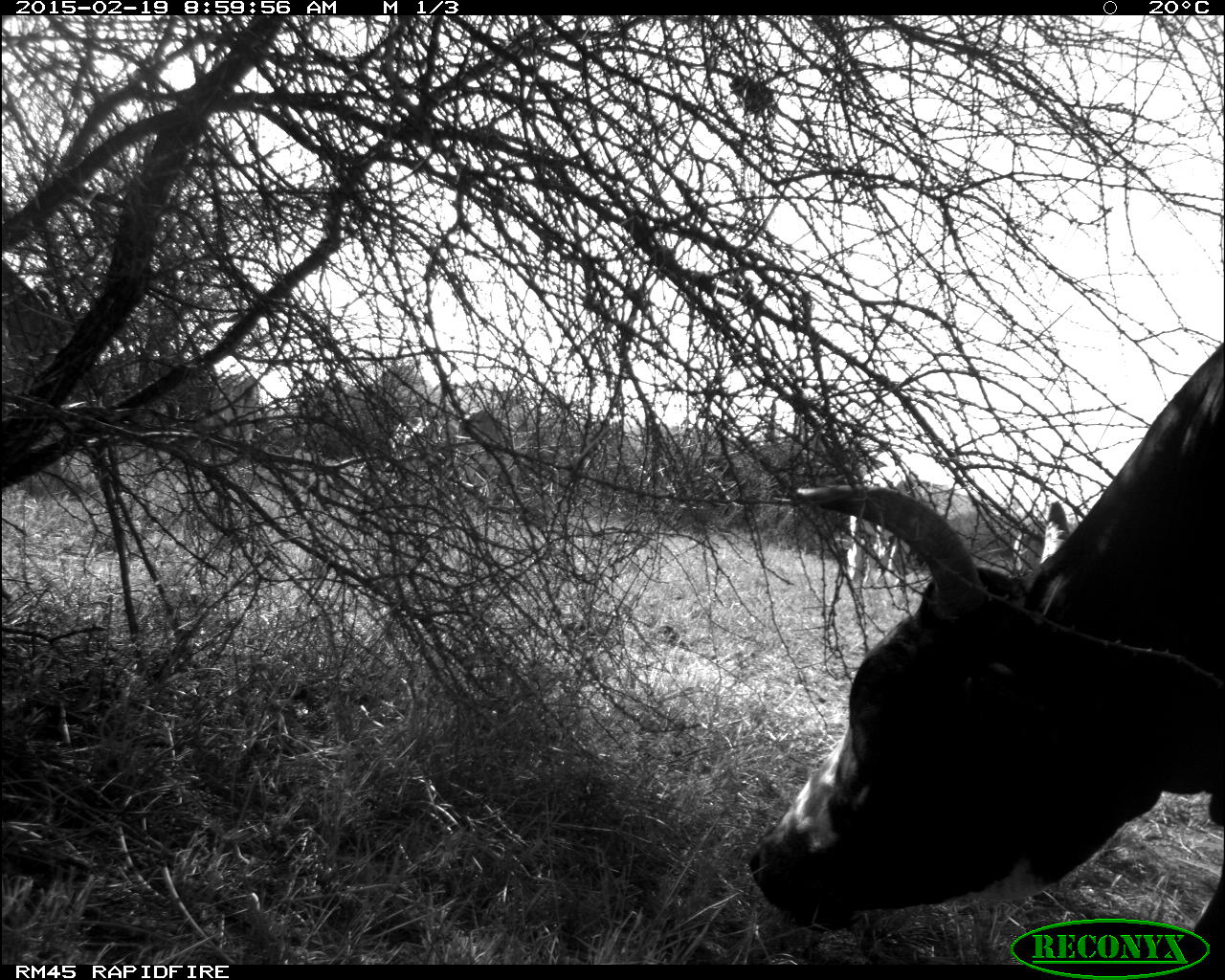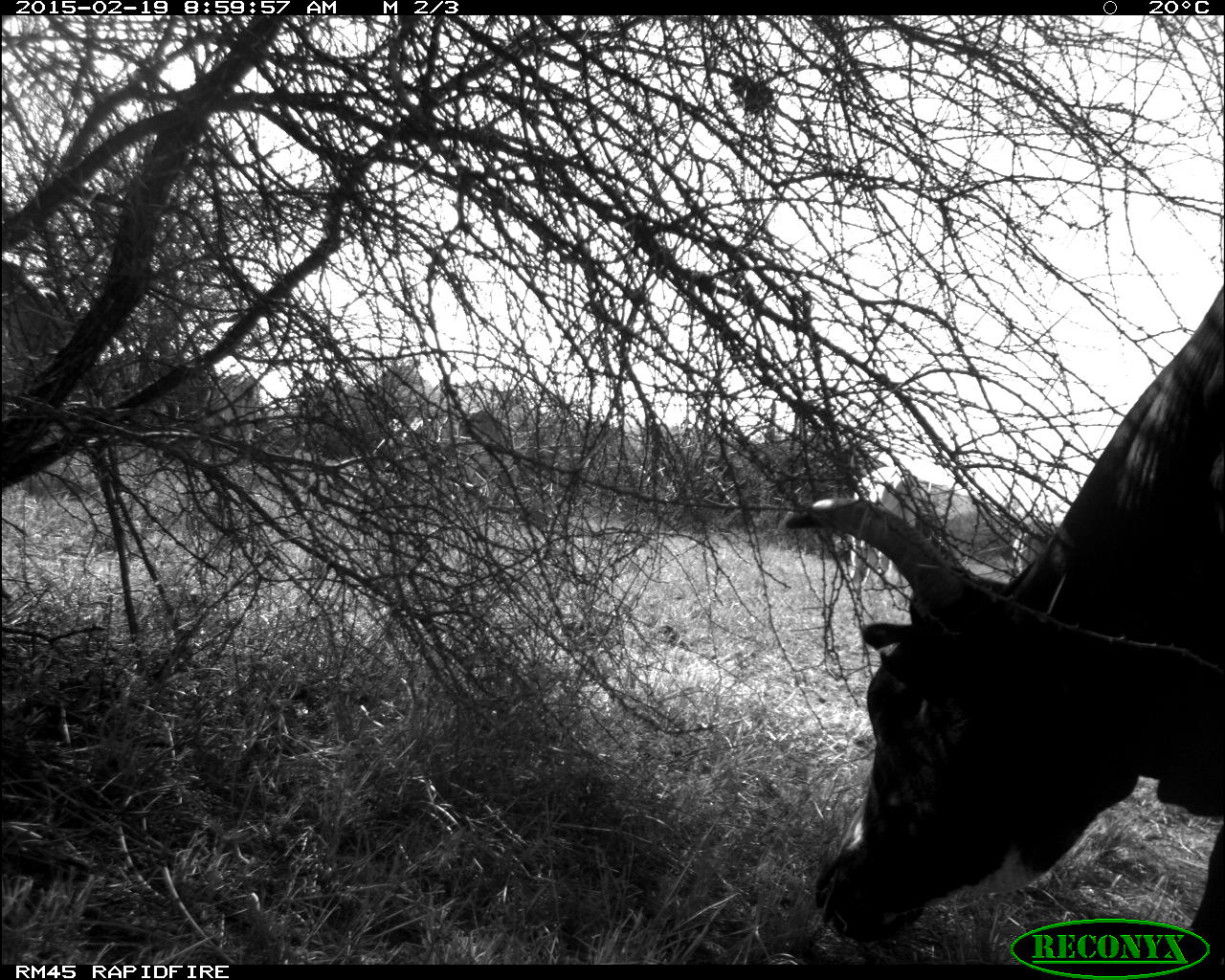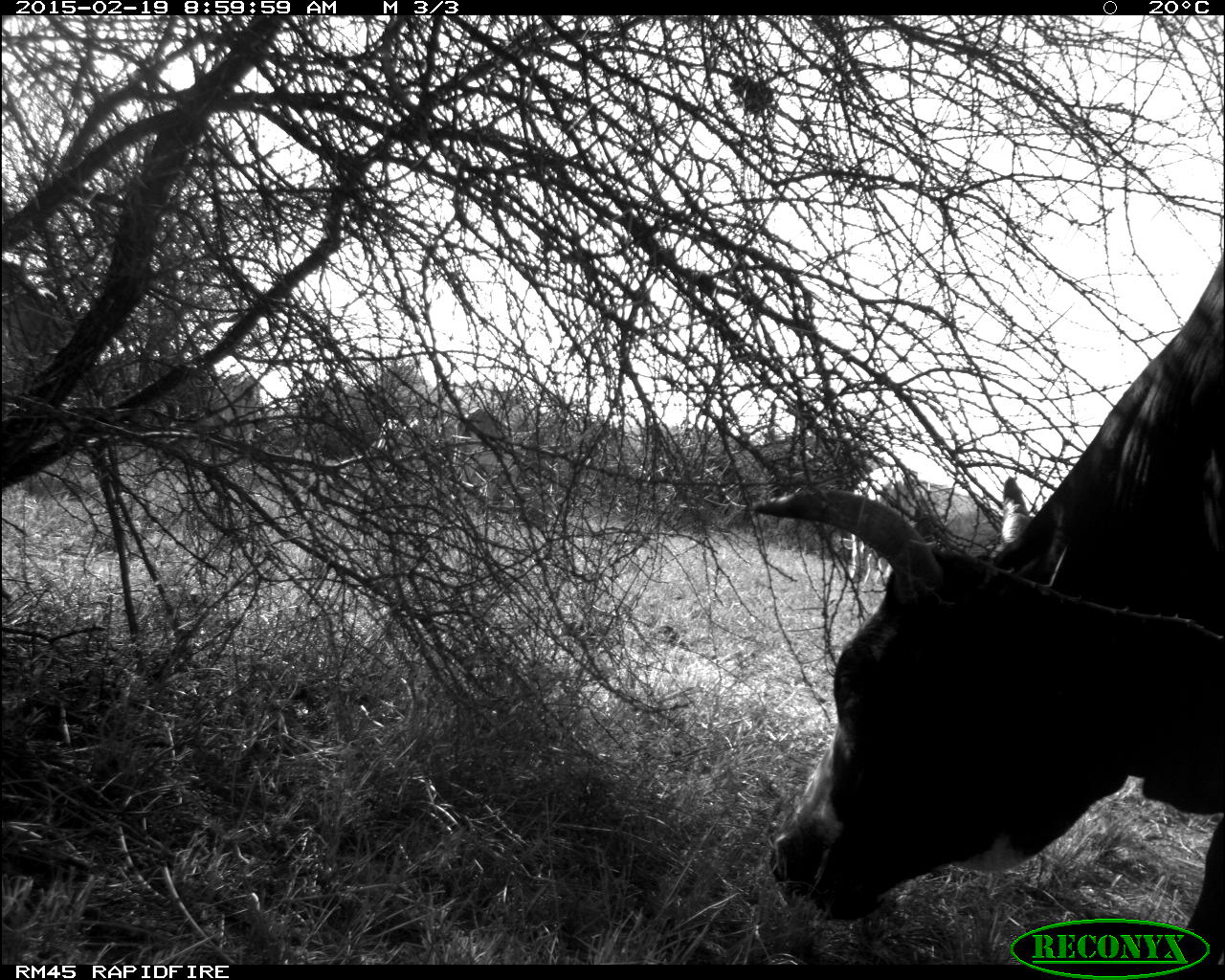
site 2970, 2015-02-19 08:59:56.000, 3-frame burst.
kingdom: Animalia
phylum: Chordata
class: Mammalia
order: Artiodactyla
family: Bovidae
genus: Bos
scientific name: Bos taurus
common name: domestic cattle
Bos taurus (domestic cattle), count 5.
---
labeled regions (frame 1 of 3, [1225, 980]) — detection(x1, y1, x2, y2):
bos taurus: detection(751, 343, 1225, 965)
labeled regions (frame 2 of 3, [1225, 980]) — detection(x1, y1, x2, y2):
bos taurus: detection(780, 277, 1225, 967)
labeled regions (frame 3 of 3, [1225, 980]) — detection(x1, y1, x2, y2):
bos taurus: detection(746, 255, 1225, 966)